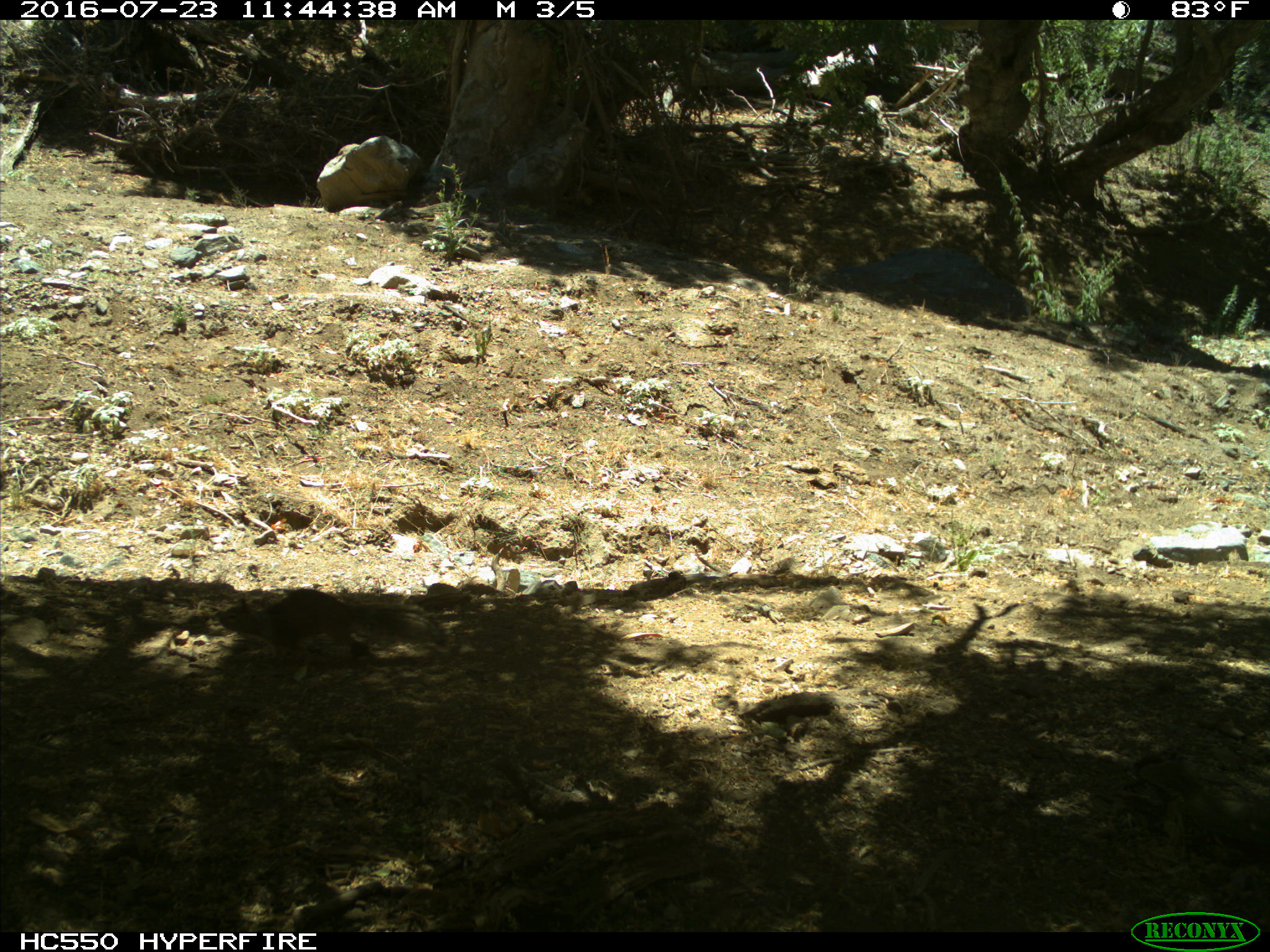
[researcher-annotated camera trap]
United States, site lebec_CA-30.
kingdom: Animalia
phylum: Chordata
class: Mammalia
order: Rodentia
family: Sciuridae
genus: Otospermophilus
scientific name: Otospermophilus beecheyi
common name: california ground squirrel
Otospermophilus beecheyi (california ground squirrel).